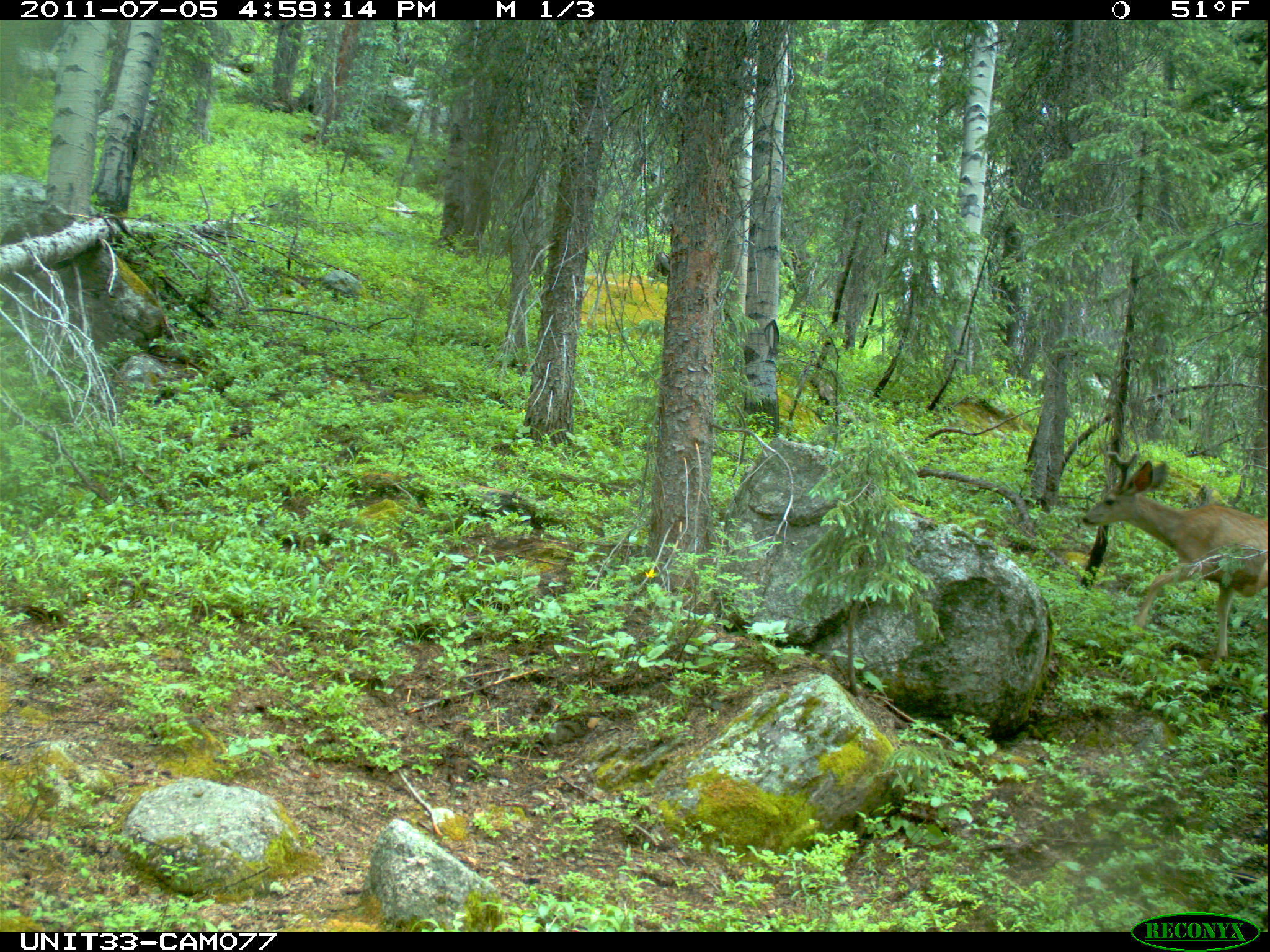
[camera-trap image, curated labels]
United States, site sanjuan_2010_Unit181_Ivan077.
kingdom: Animalia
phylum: Chordata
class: Mammalia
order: Artiodactyla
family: Cervidae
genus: Odocoileus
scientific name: Odocoileus hemionus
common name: mule deer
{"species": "Odocoileus hemionus (mule deer)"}